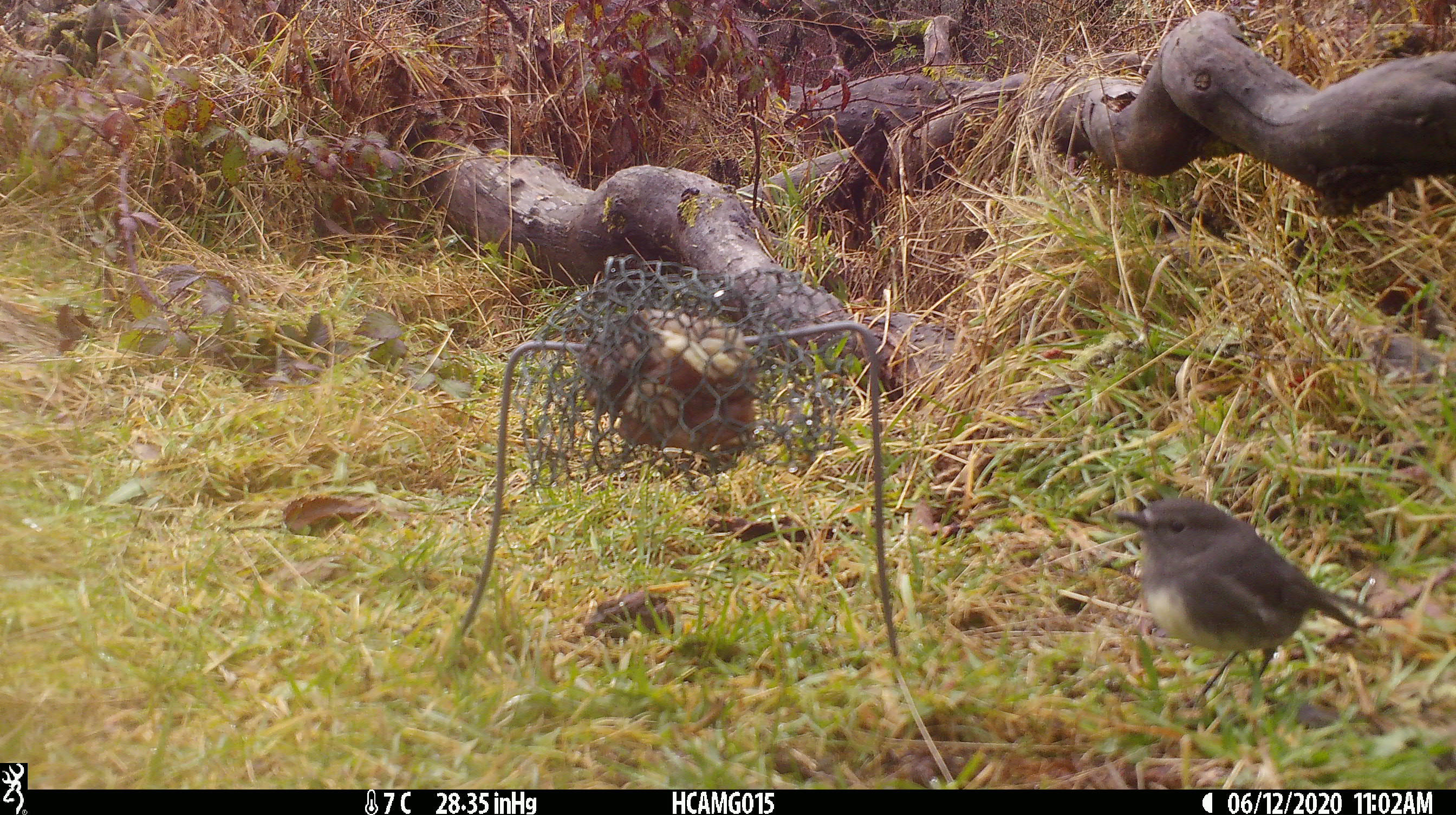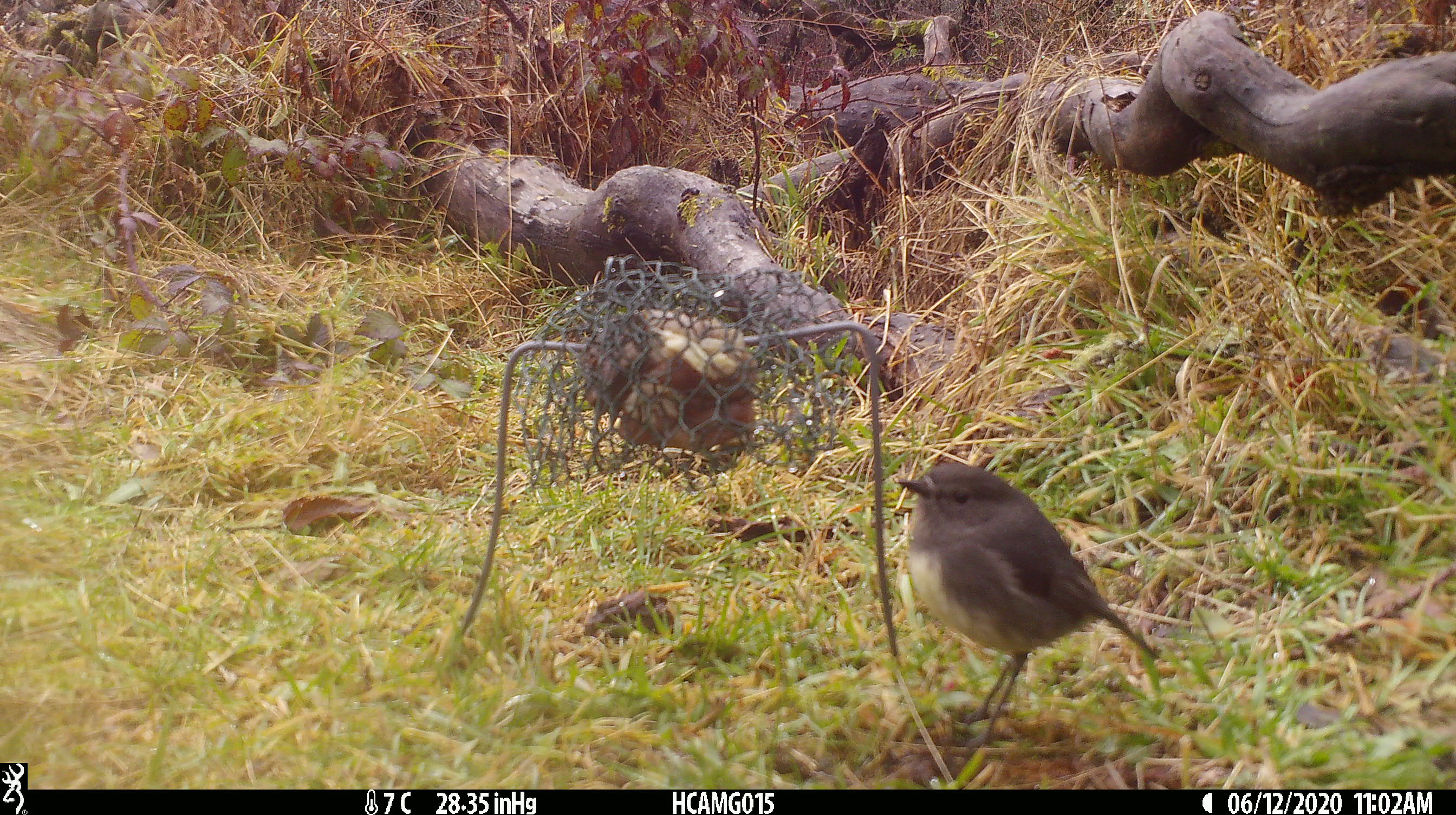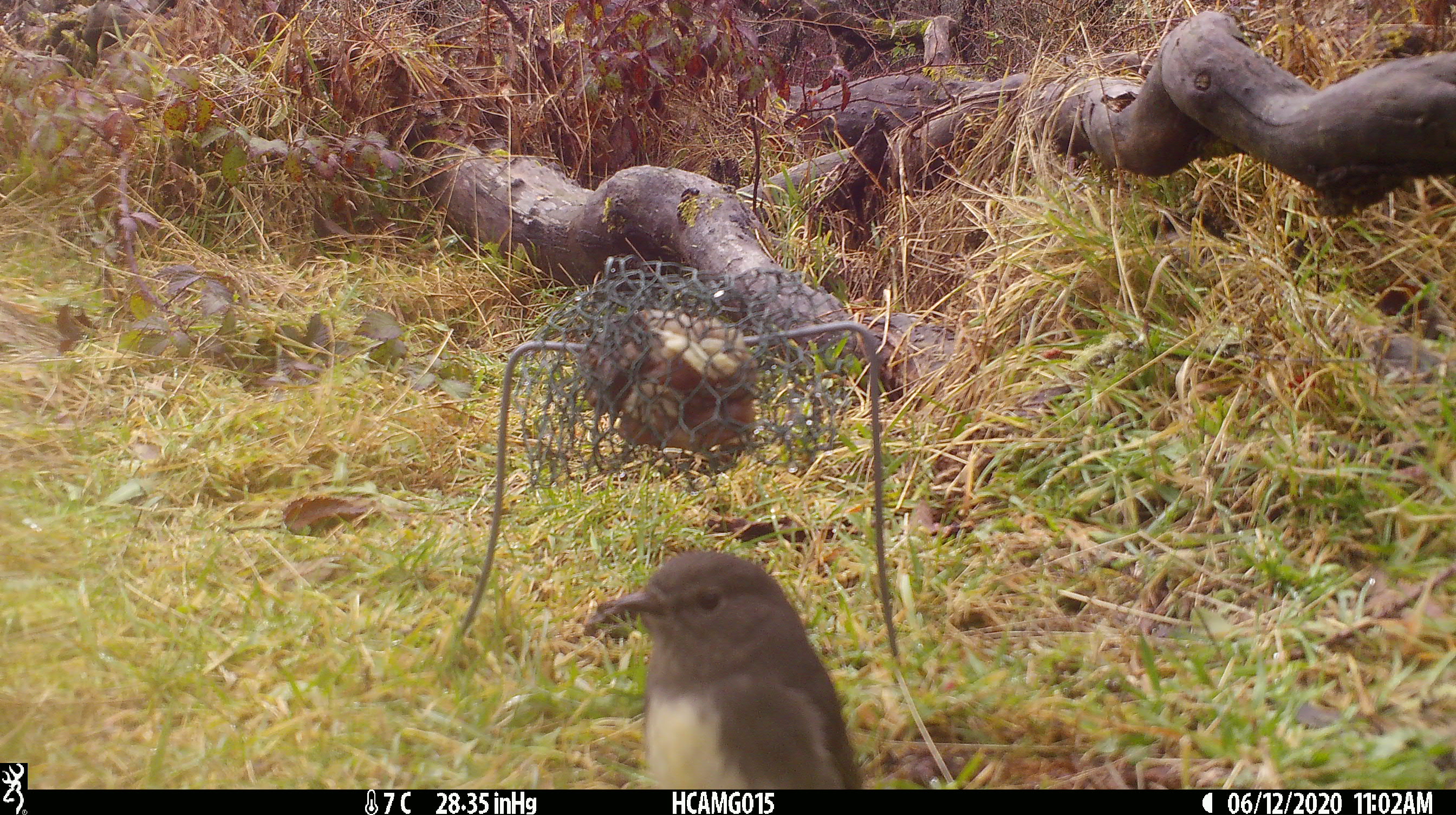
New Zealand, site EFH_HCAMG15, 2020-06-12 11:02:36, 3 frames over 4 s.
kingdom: Animalia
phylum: Chordata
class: Aves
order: Passeriformes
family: Petroicidae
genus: Petroica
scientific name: Petroica australis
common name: new zealand robin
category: robin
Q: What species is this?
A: Robin (new zealand robin) (Petroica australis).